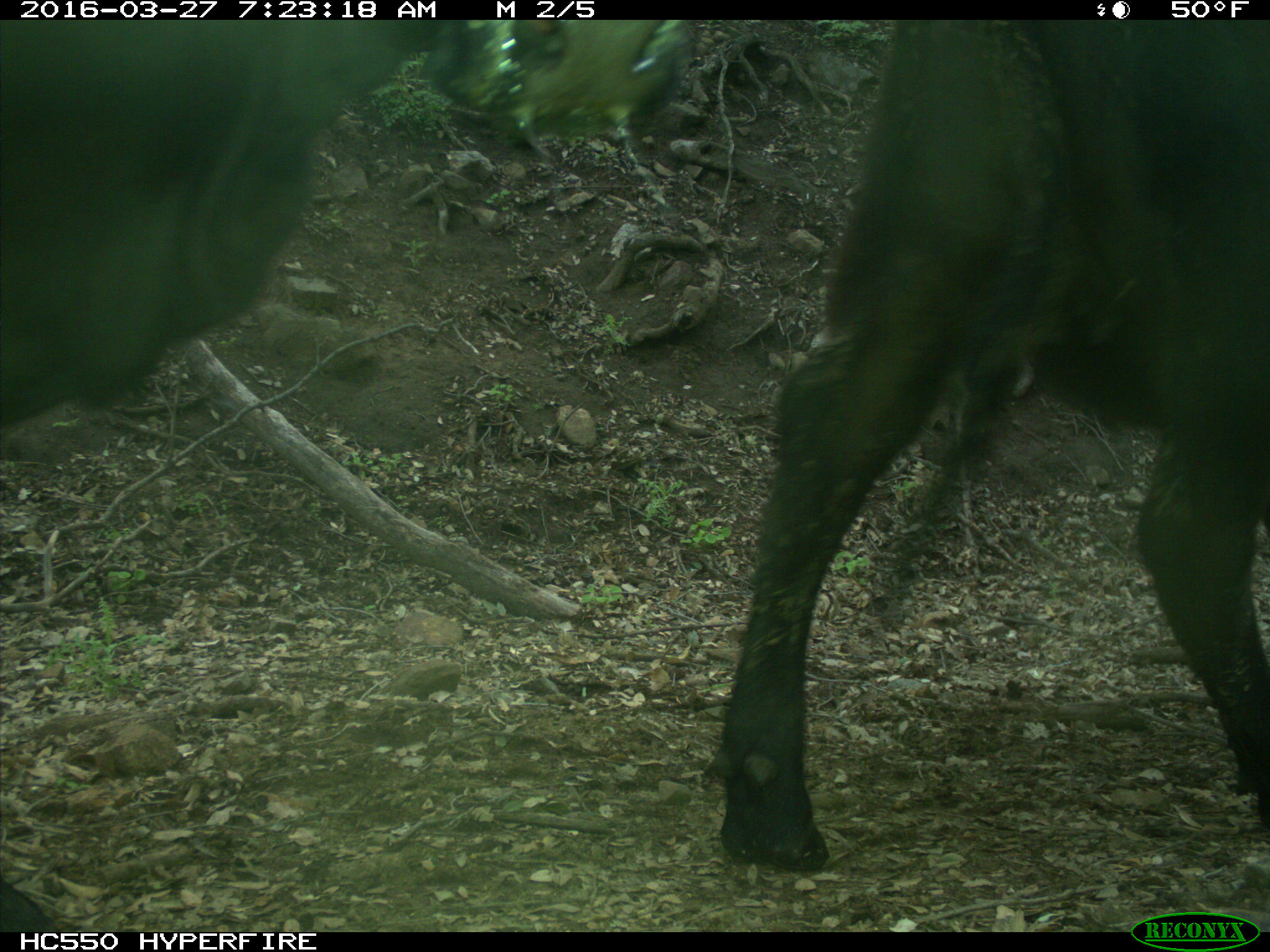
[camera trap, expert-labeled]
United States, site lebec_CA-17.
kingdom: Animalia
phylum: Chordata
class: Mammalia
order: Artiodactyla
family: Bovidae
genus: Bos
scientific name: Bos taurus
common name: domestic cow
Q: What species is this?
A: Bos taurus (domestic cow).